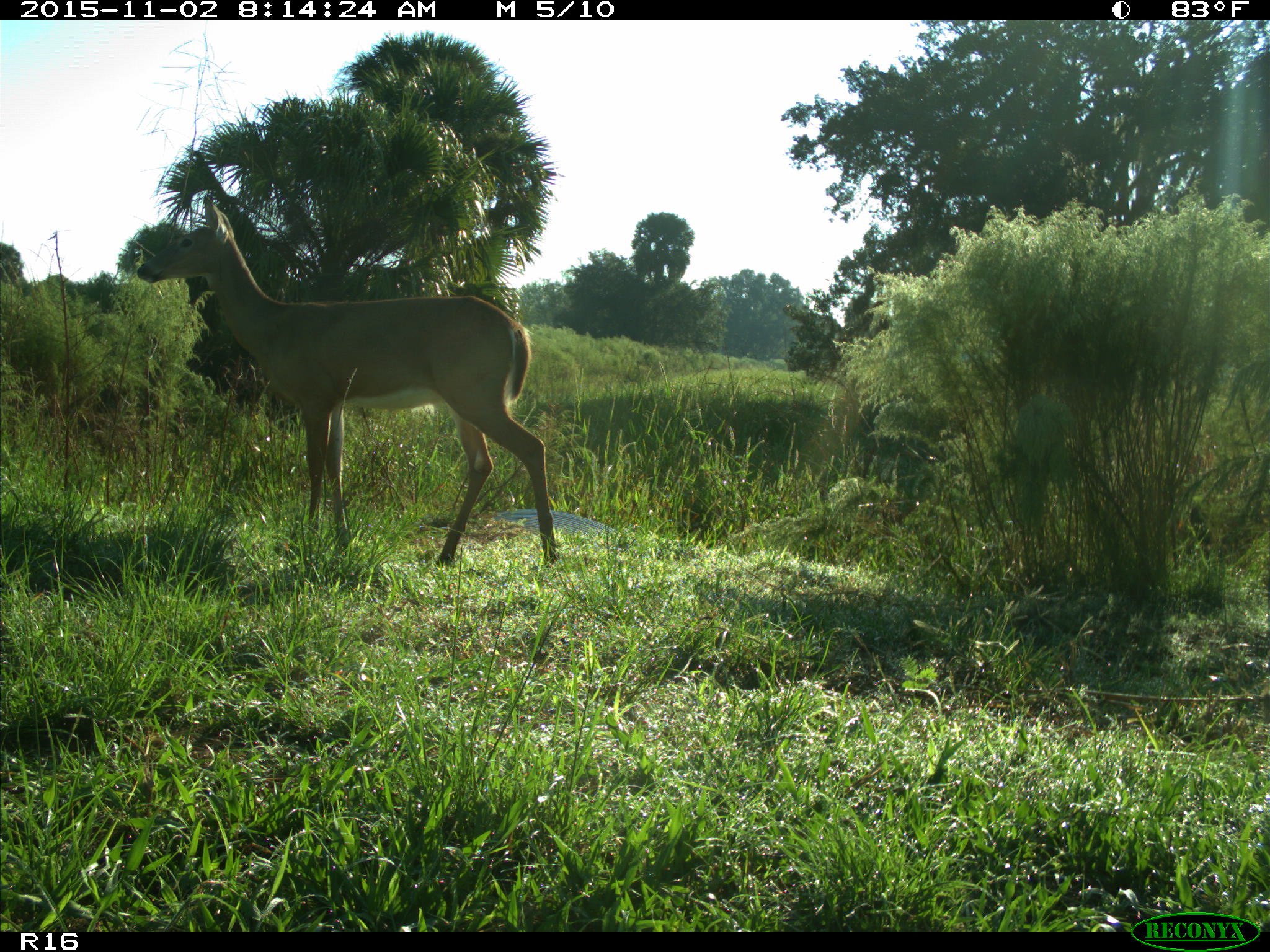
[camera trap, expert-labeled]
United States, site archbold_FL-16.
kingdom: Animalia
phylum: Chordata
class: Mammalia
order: Artiodactyla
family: Cervidae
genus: Odocoileus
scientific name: Odocoileus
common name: deer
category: unidentified deer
Unidentified deer (deer) (Odocoileus).